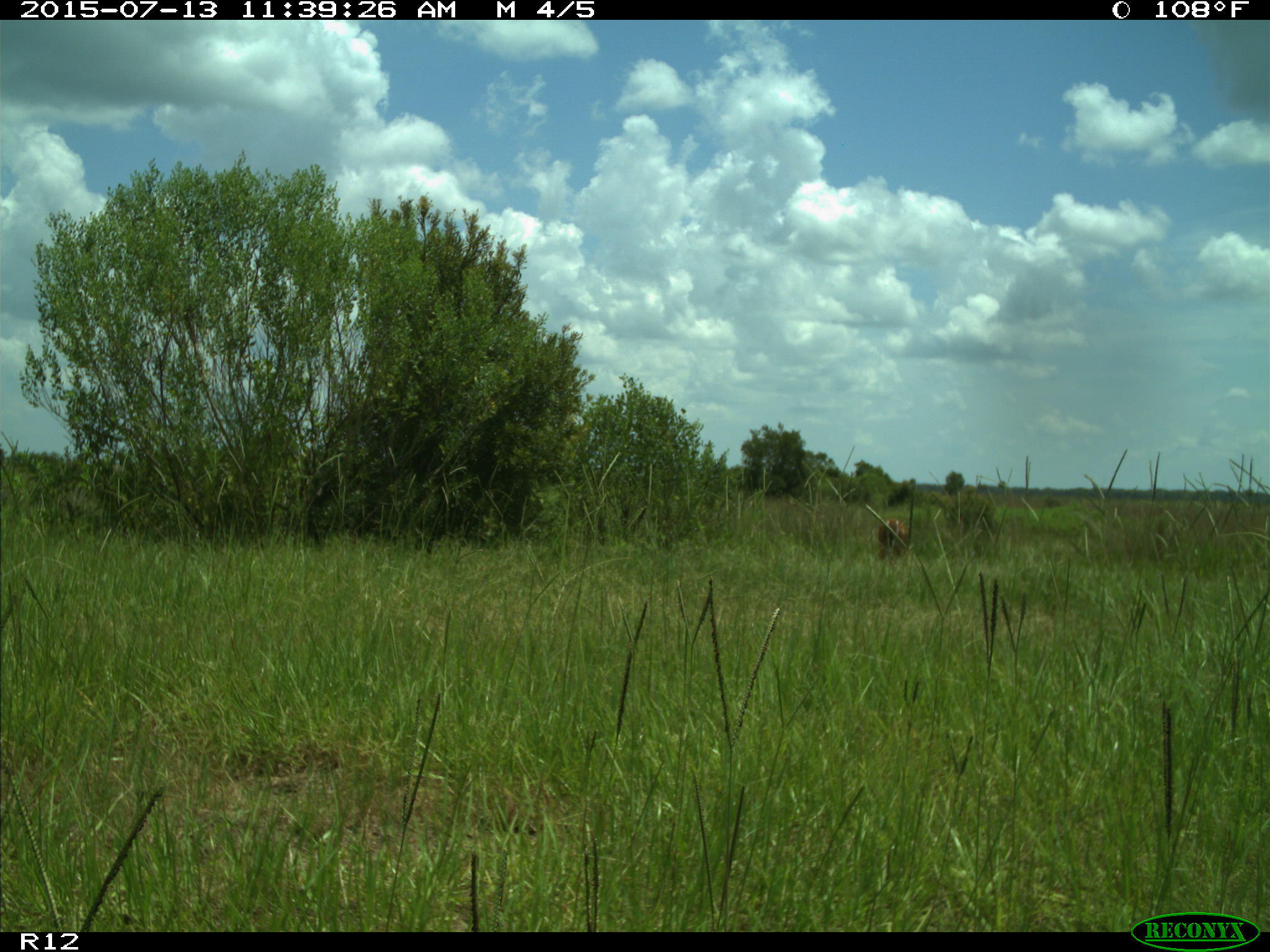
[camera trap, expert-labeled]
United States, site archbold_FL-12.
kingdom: Animalia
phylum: Chordata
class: Mammalia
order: Artiodactyla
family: Cervidae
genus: Odocoileus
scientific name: Odocoileus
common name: deer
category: unidentified deer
Unidentified deer (deer) (Odocoileus).